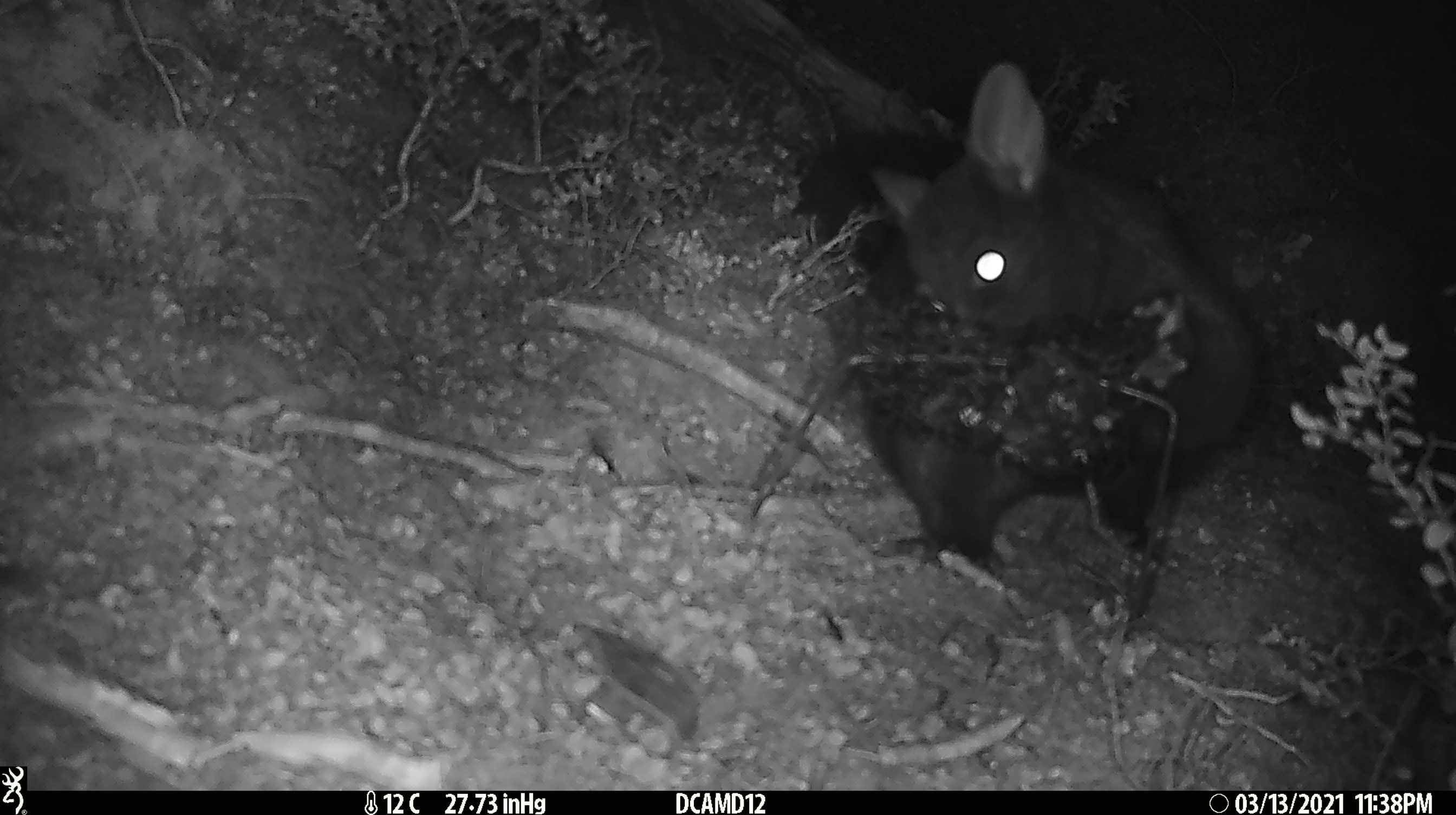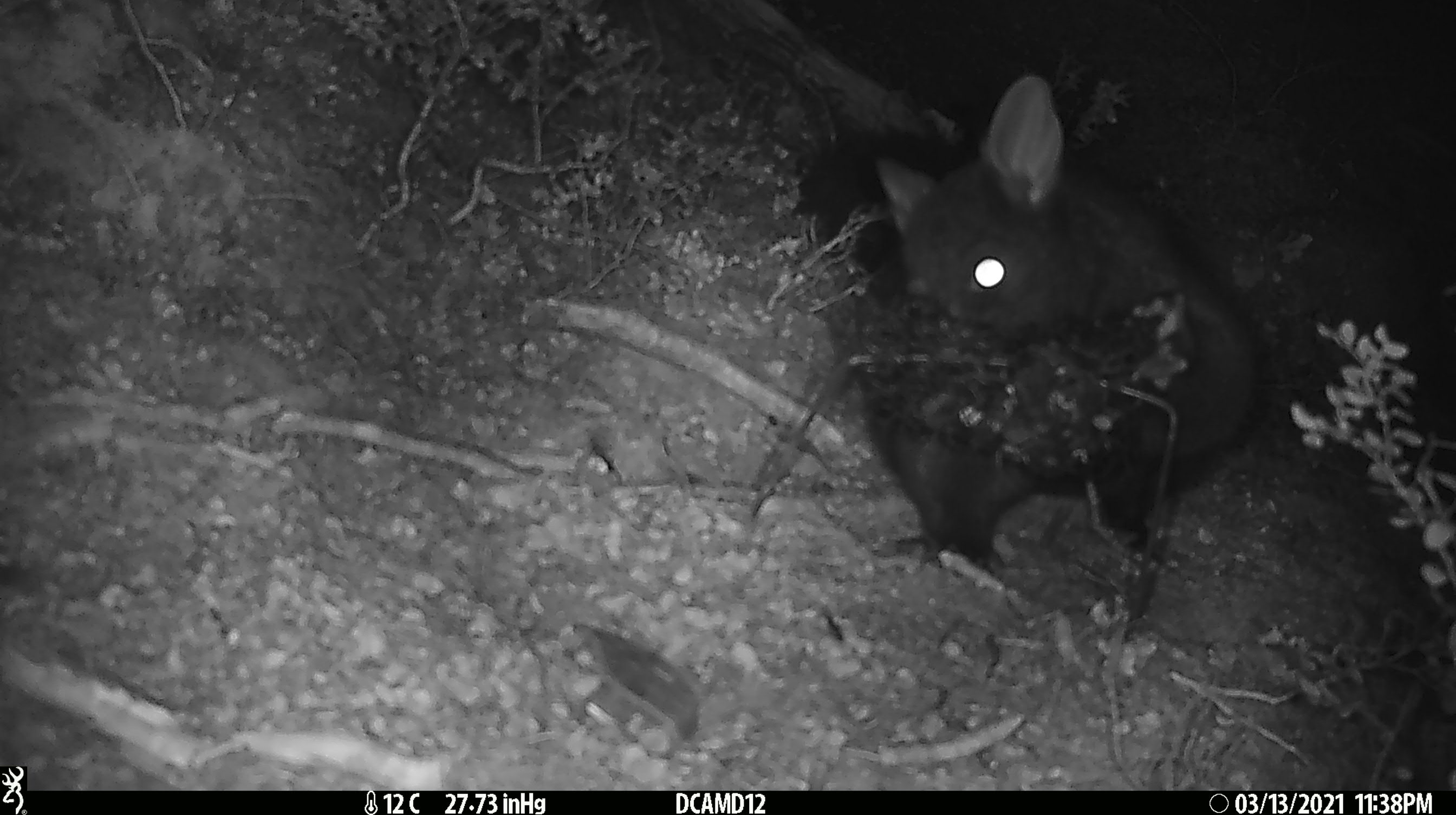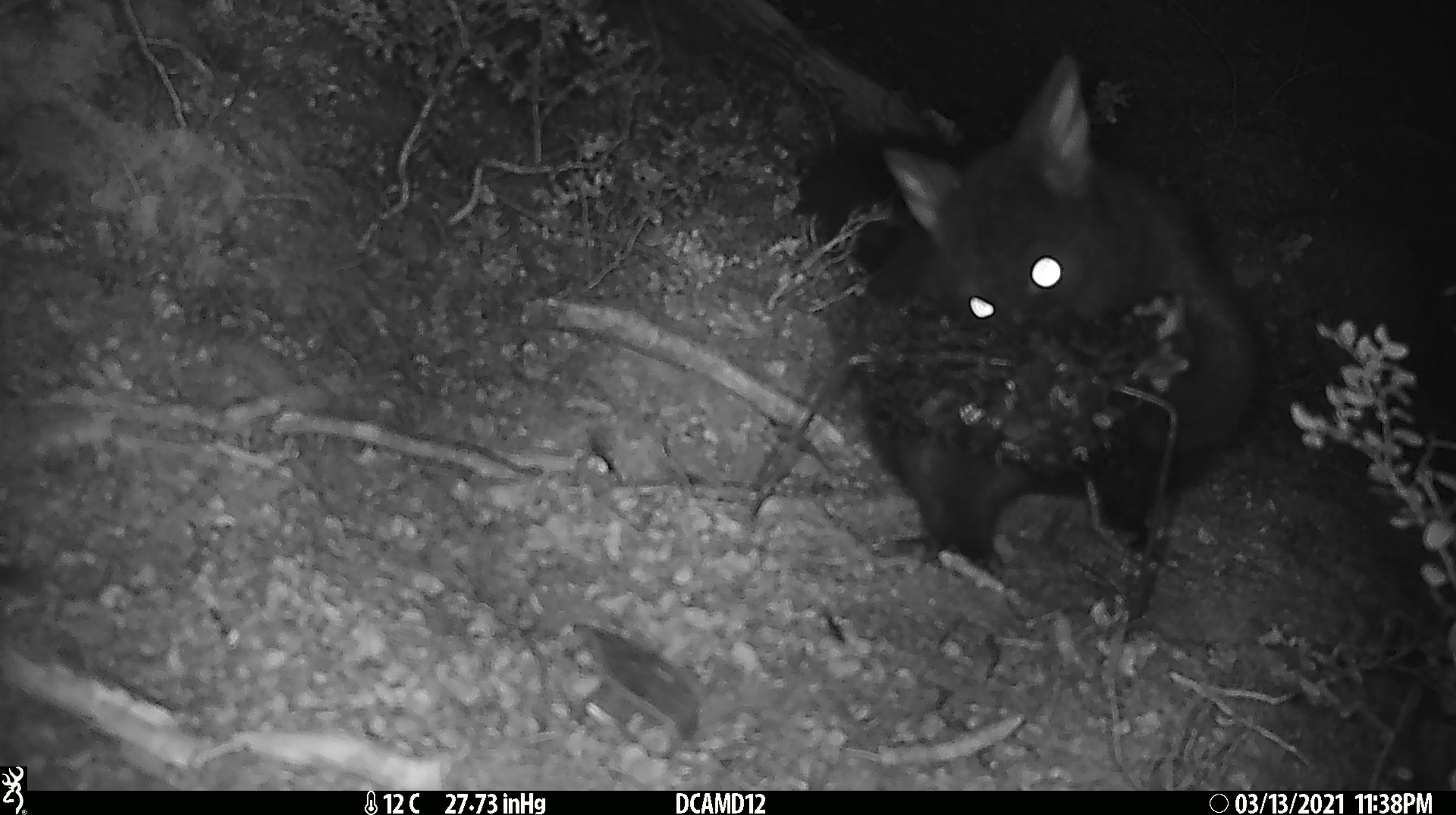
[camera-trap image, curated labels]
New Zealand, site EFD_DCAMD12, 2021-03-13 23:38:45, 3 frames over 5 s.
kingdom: Animalia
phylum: Chordata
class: Mammalia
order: Diprotodontia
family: Phalangeridae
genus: Trichosurus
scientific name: Trichosurus vulpecula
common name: common brushtail possum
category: possum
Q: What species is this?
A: Possum (common brushtail possum) (Trichosurus vulpecula).